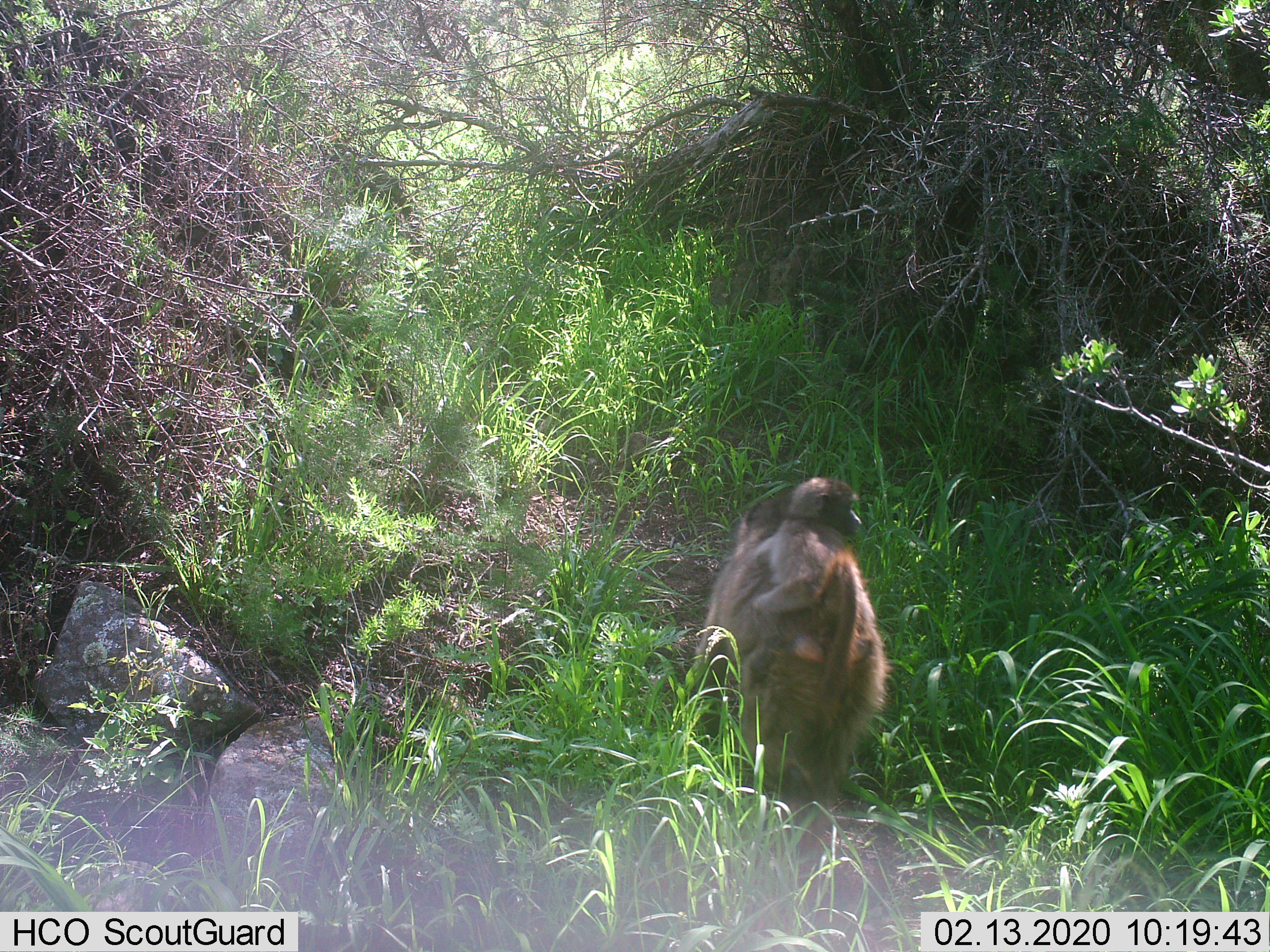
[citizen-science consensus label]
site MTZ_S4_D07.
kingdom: Animalia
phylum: Chordata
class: Mammalia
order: Primates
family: Cercopithecidae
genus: Papio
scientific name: Papio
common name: baboon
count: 2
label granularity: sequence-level